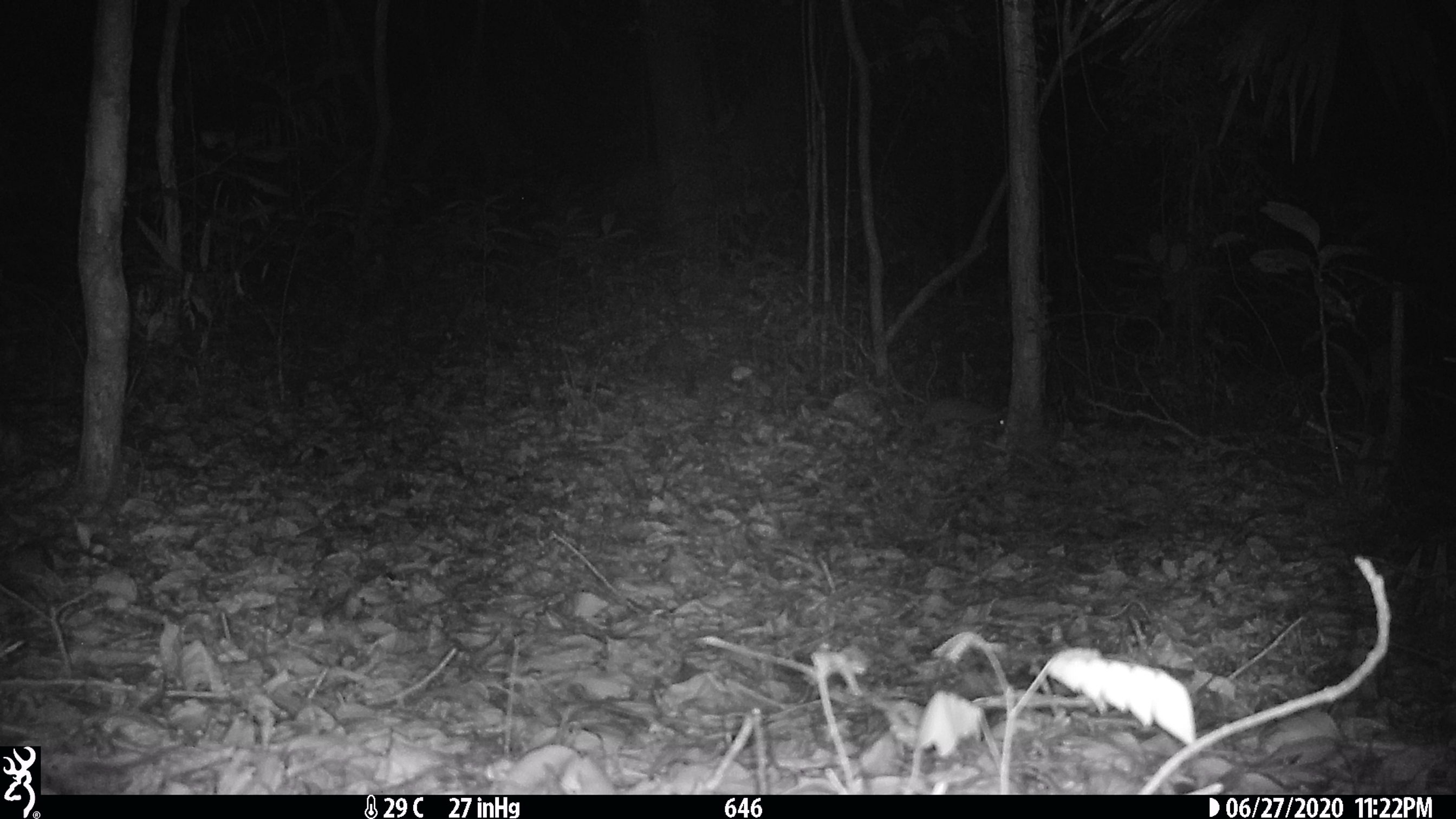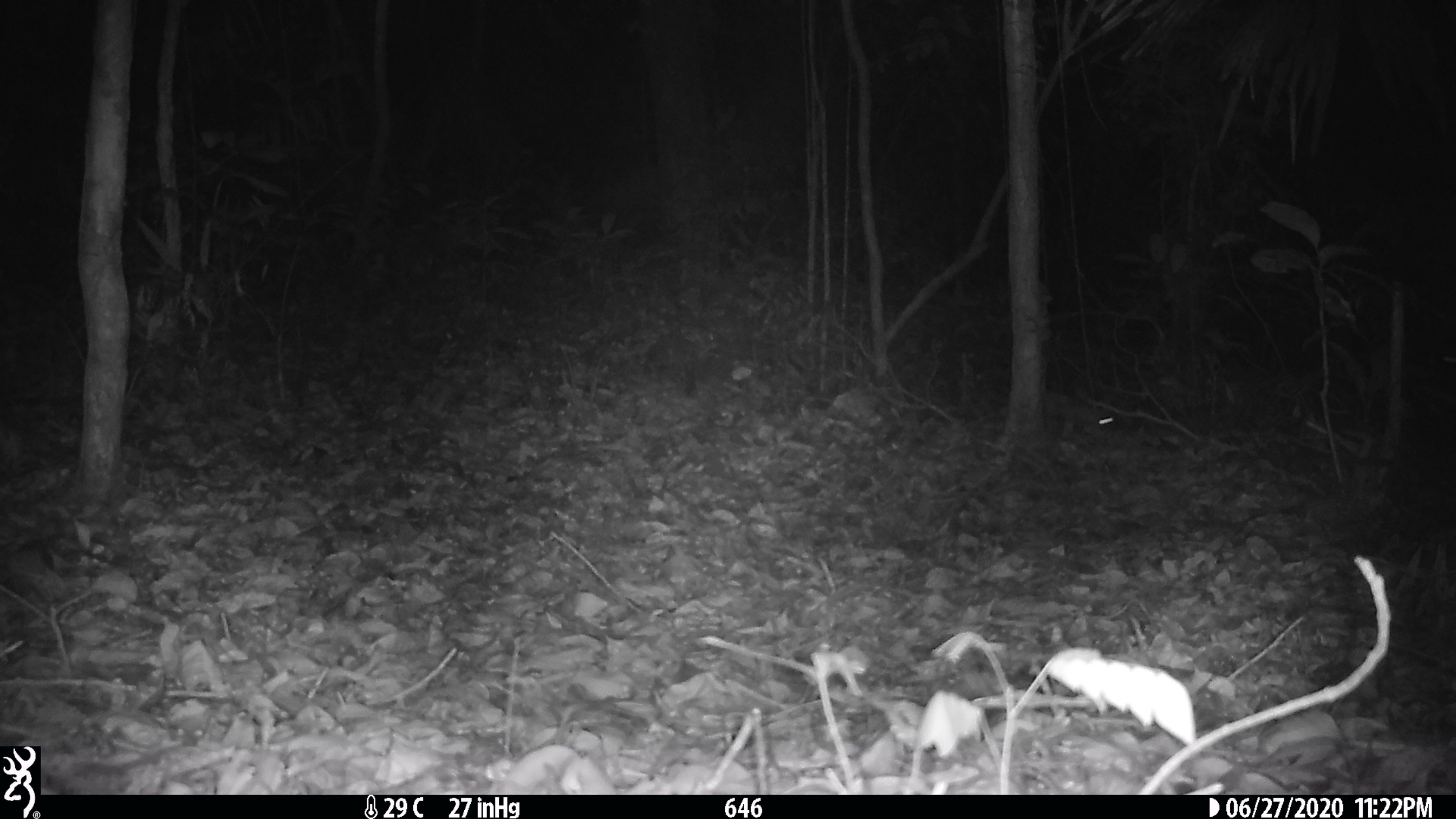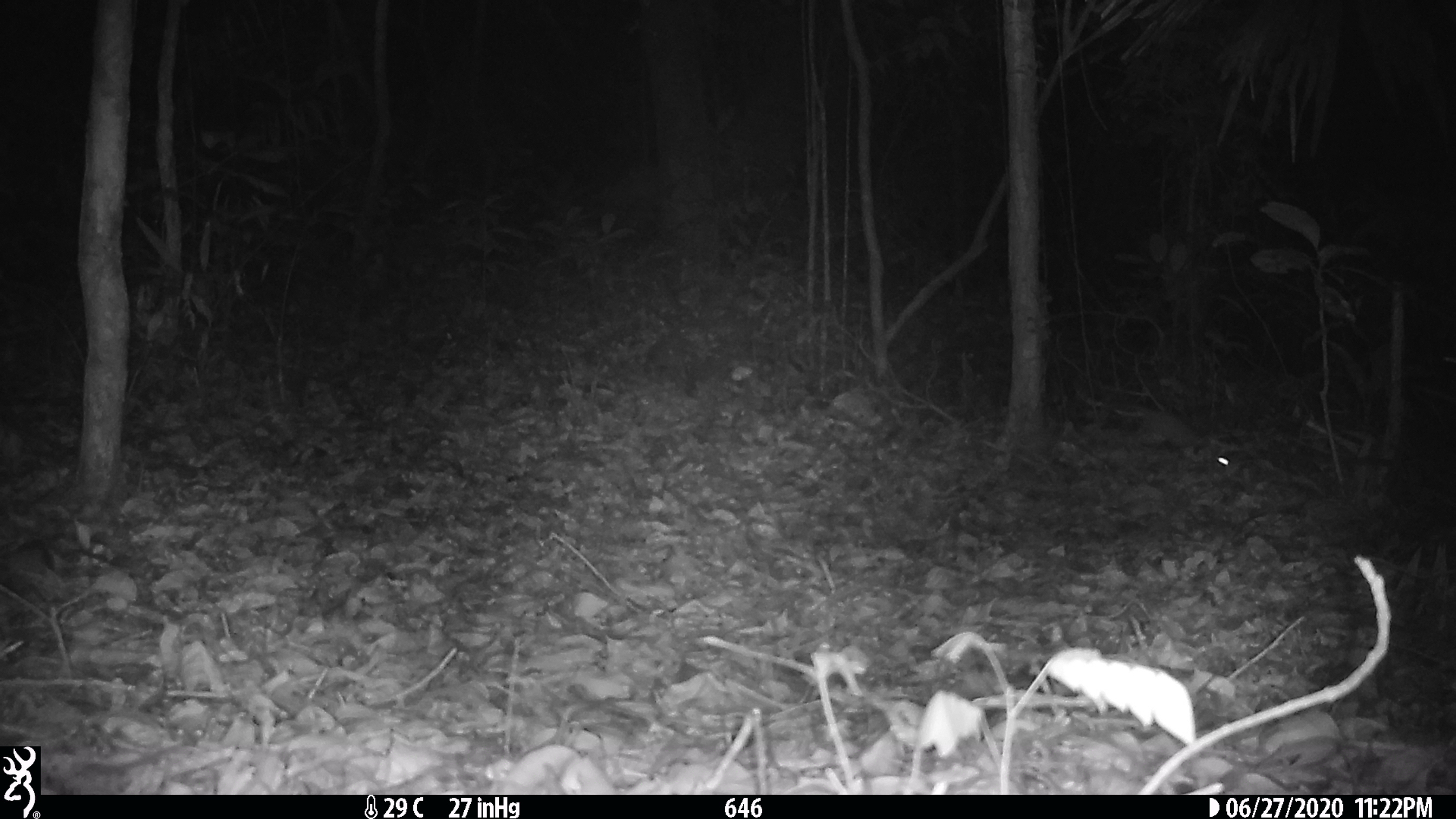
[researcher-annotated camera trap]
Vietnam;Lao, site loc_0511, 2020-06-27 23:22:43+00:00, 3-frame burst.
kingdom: Animalia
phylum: Chordata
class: Mammalia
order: Carnivora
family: Mustelidae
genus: Melogale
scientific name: Melogale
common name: ferret badger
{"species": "ferret badger (Melogale)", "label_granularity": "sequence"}